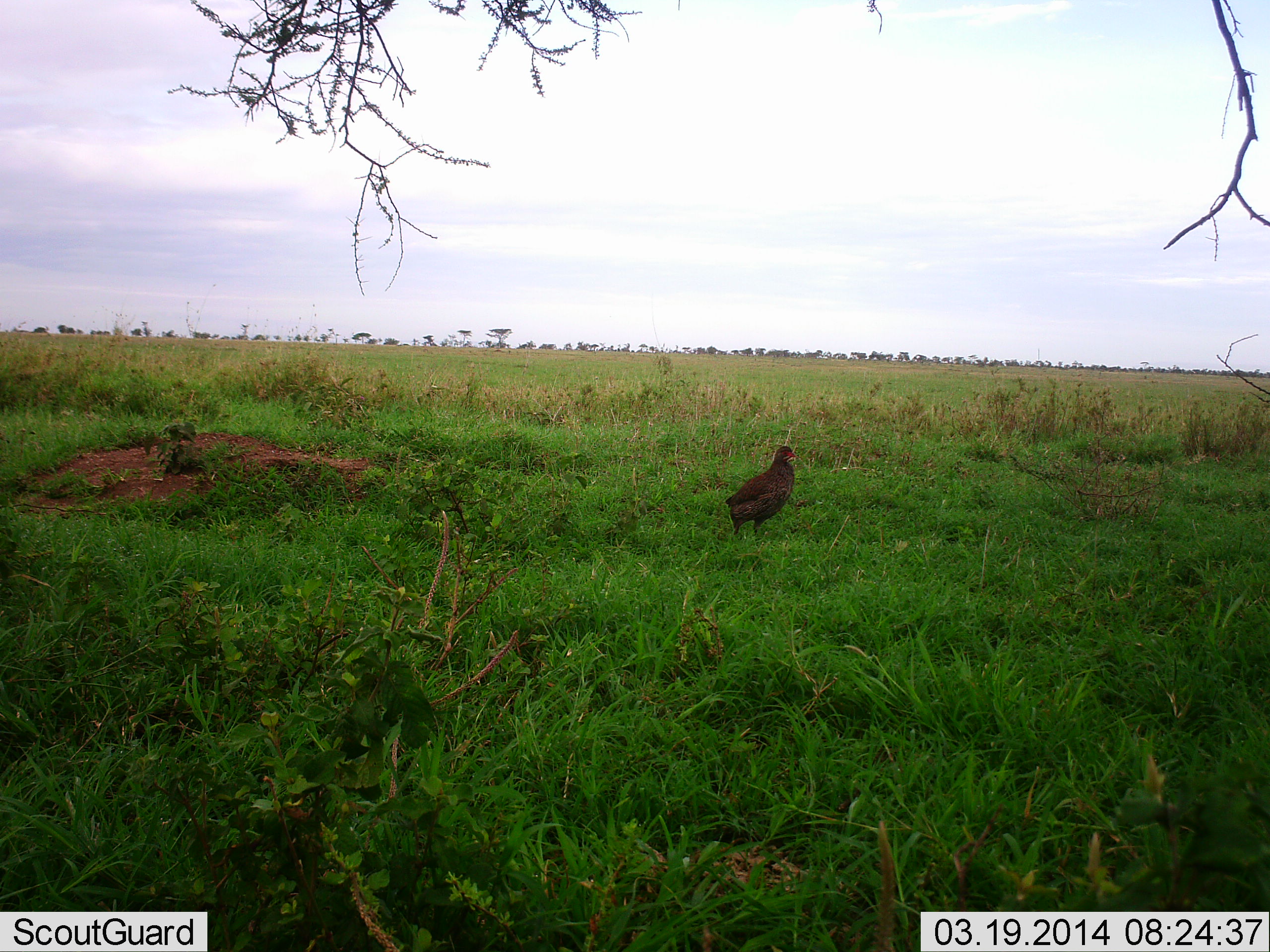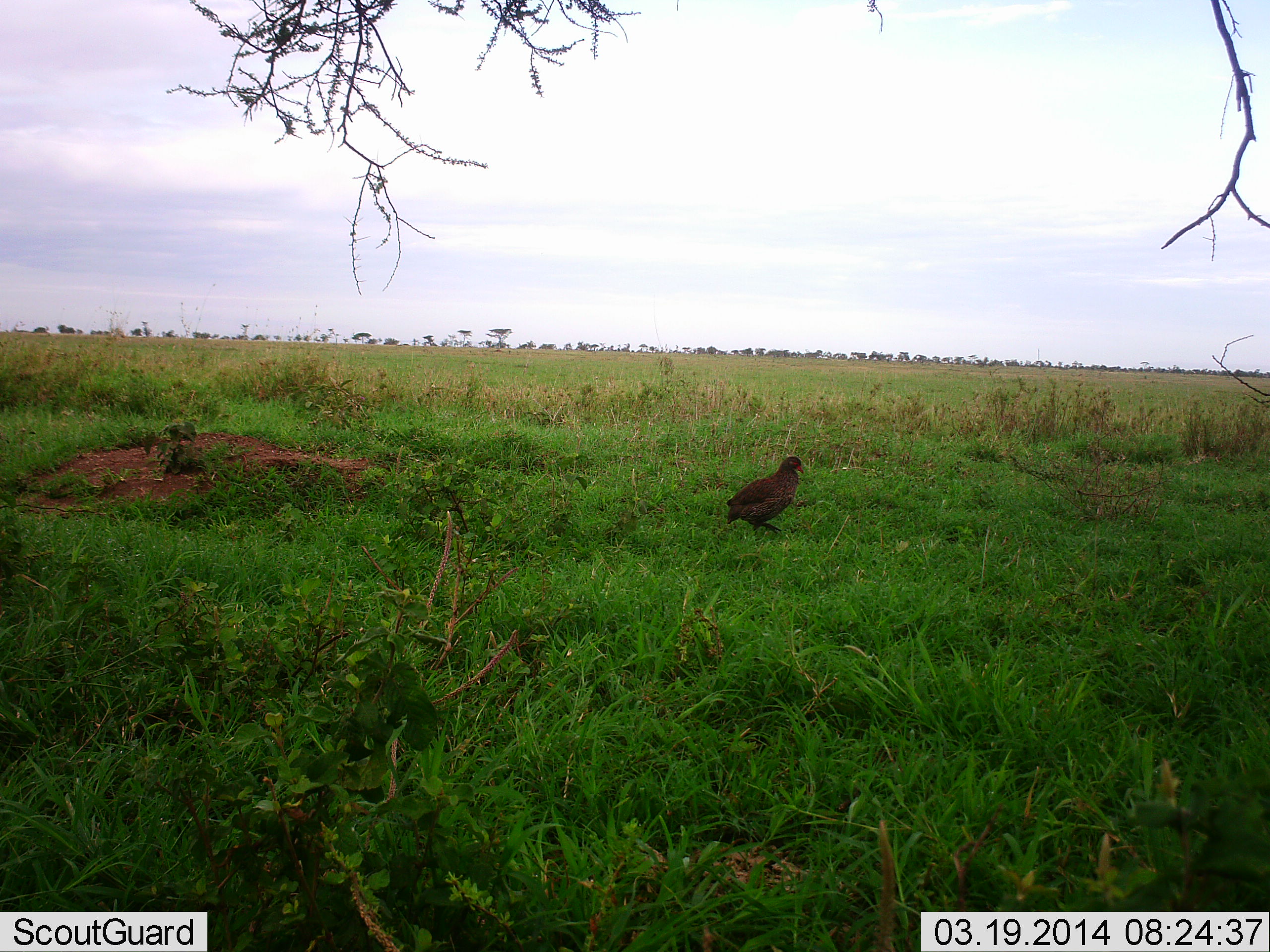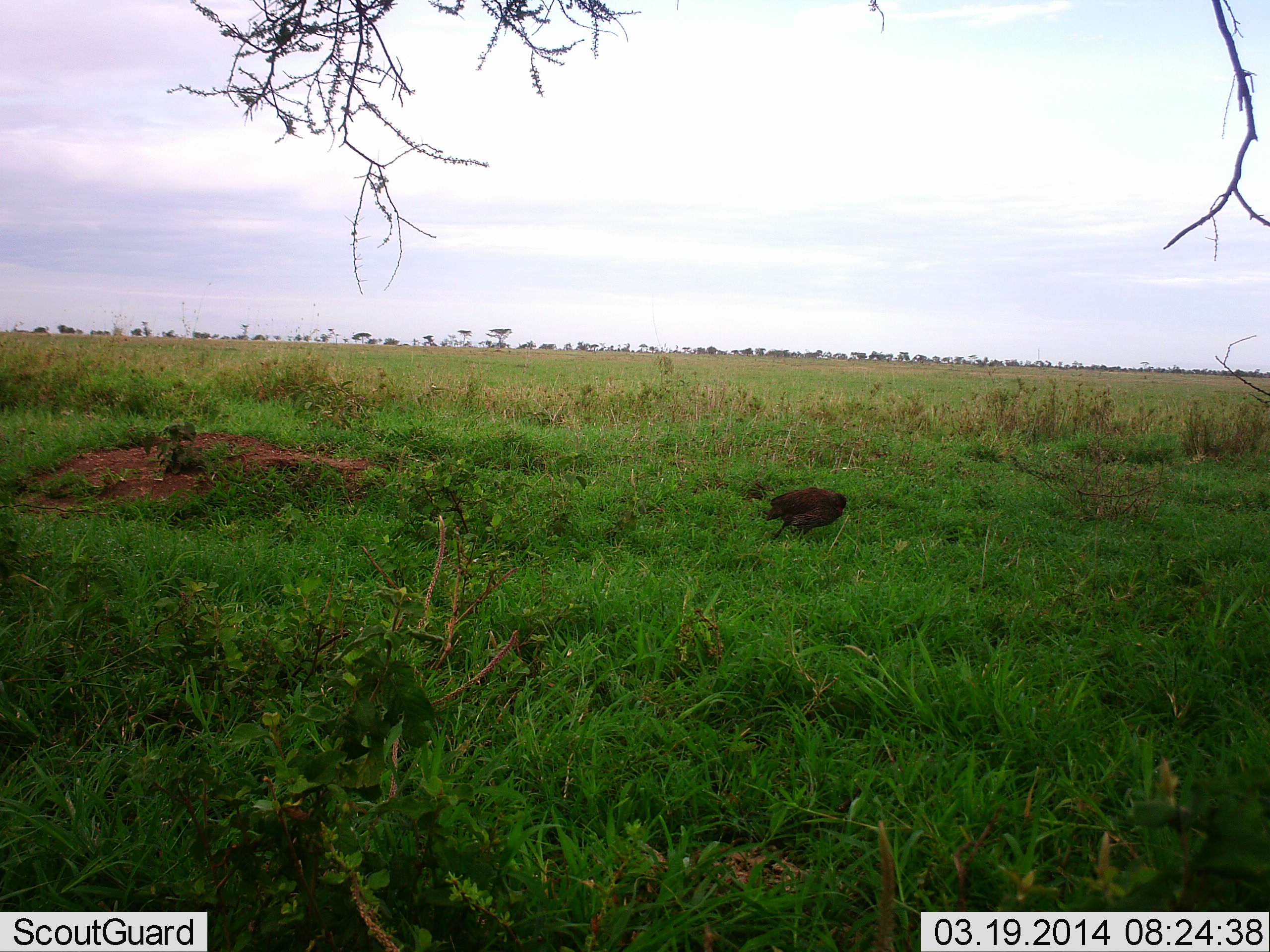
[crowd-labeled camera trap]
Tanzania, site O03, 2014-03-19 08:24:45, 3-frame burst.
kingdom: Animalia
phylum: Chordata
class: Aves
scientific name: Aves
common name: bird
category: otherbird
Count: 1.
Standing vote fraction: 30%.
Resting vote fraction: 0%.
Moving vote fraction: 60%.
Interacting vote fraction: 10%.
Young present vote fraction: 0%.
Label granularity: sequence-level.